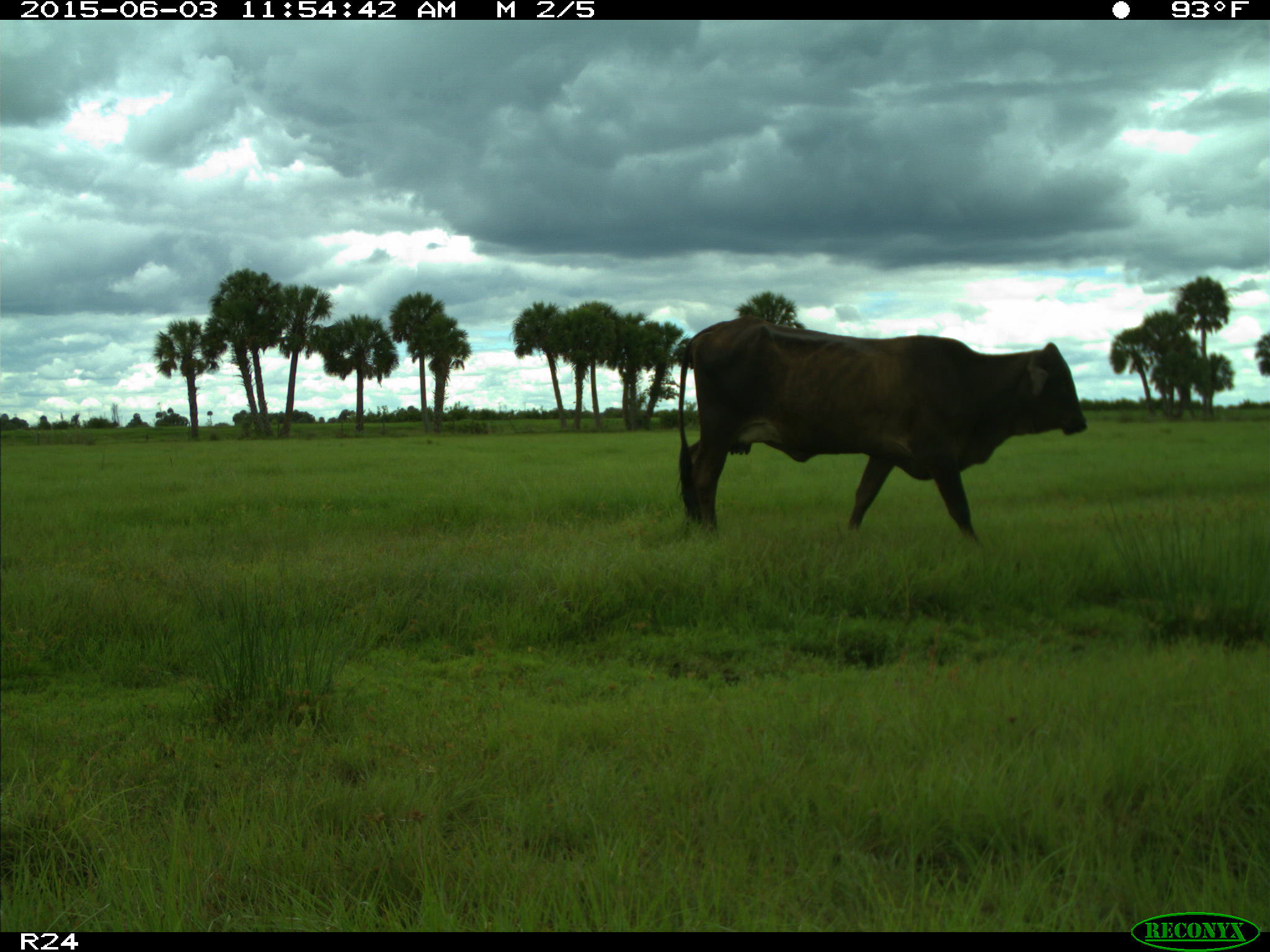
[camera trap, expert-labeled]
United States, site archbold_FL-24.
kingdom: Animalia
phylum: Chordata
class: Mammalia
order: Artiodactyla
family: Bovidae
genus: Bos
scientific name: Bos taurus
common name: domestic cow